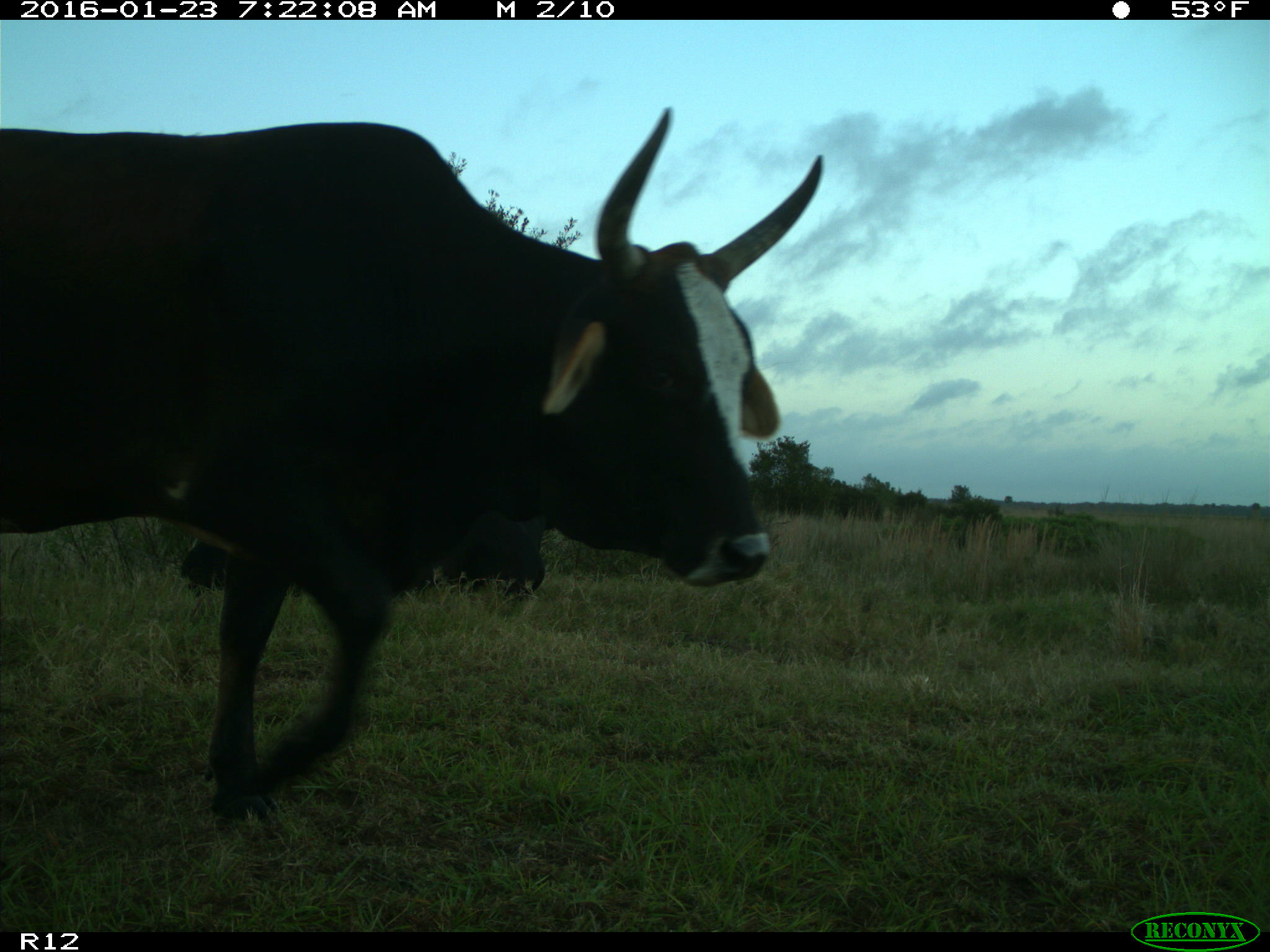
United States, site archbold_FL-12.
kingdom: Animalia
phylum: Chordata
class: Mammalia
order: Artiodactyla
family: Bovidae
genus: Bos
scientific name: Bos taurus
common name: domestic cow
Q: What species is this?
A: Bos taurus (domestic cow).